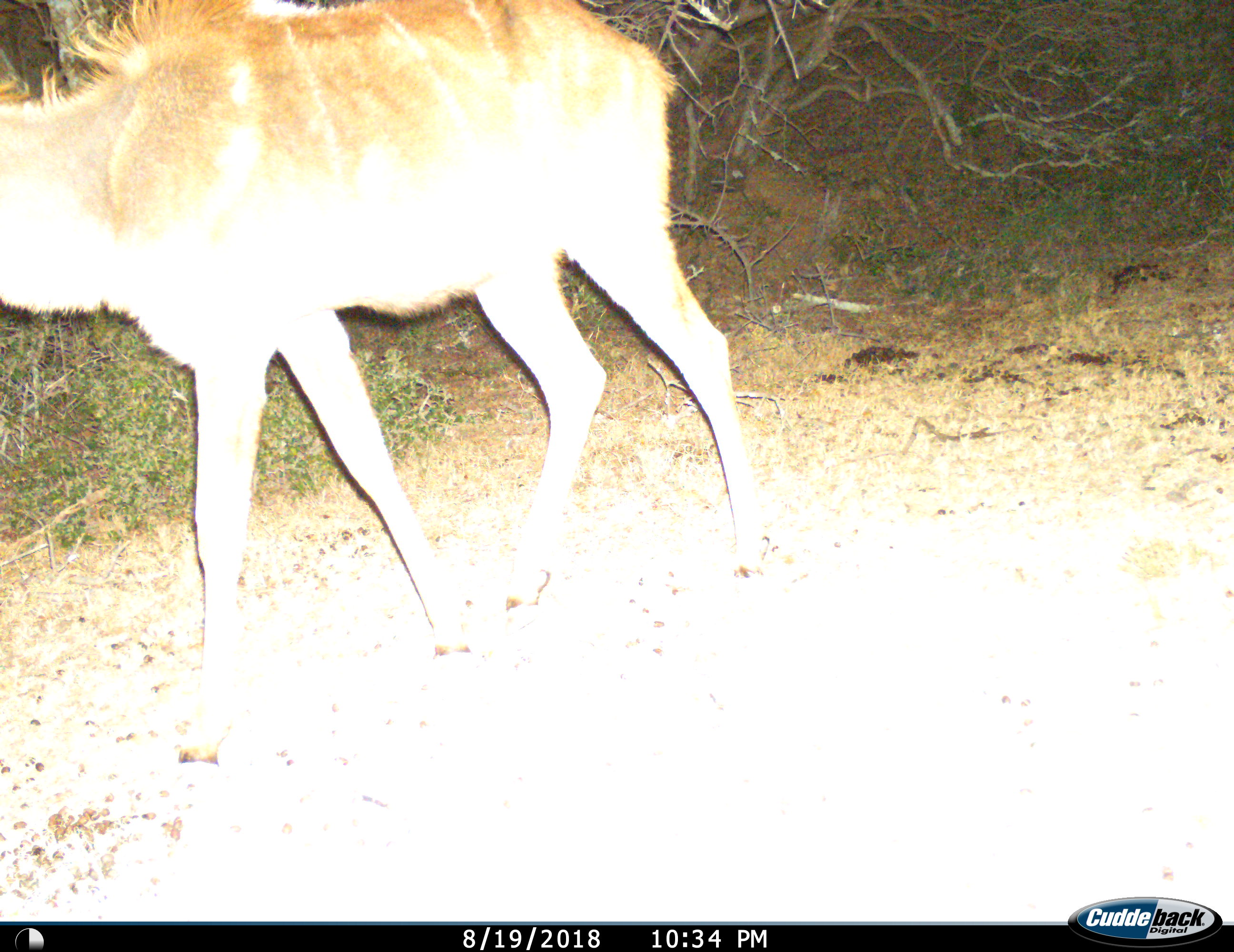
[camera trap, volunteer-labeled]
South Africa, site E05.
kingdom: Animalia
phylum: Chordata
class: Mammalia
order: Artiodactyla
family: Bovidae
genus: Tragelaphus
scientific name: Tragelaphus strepsiceros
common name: greater kudu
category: kudu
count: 1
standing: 11%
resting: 0%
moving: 89%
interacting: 0%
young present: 0%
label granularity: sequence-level